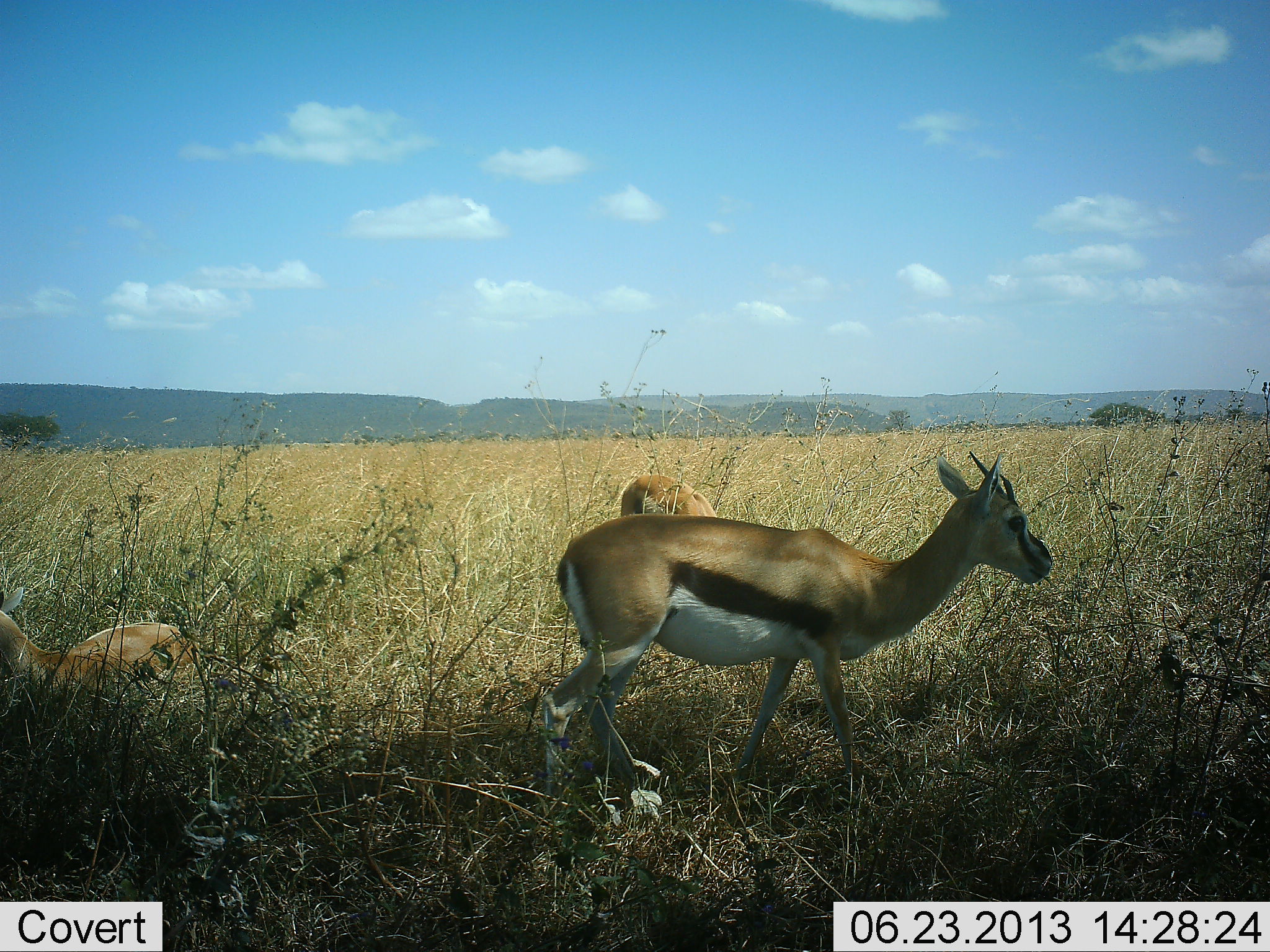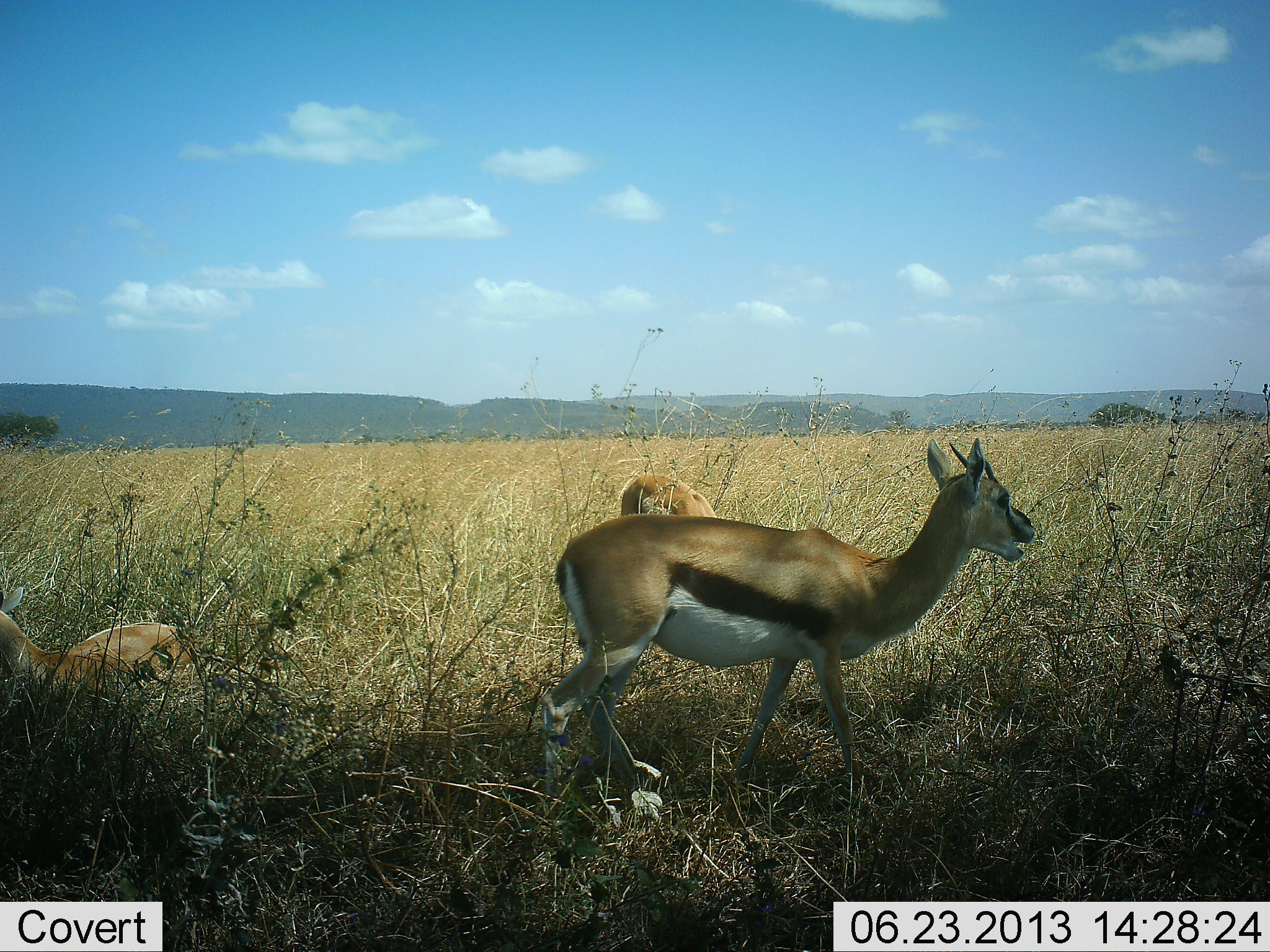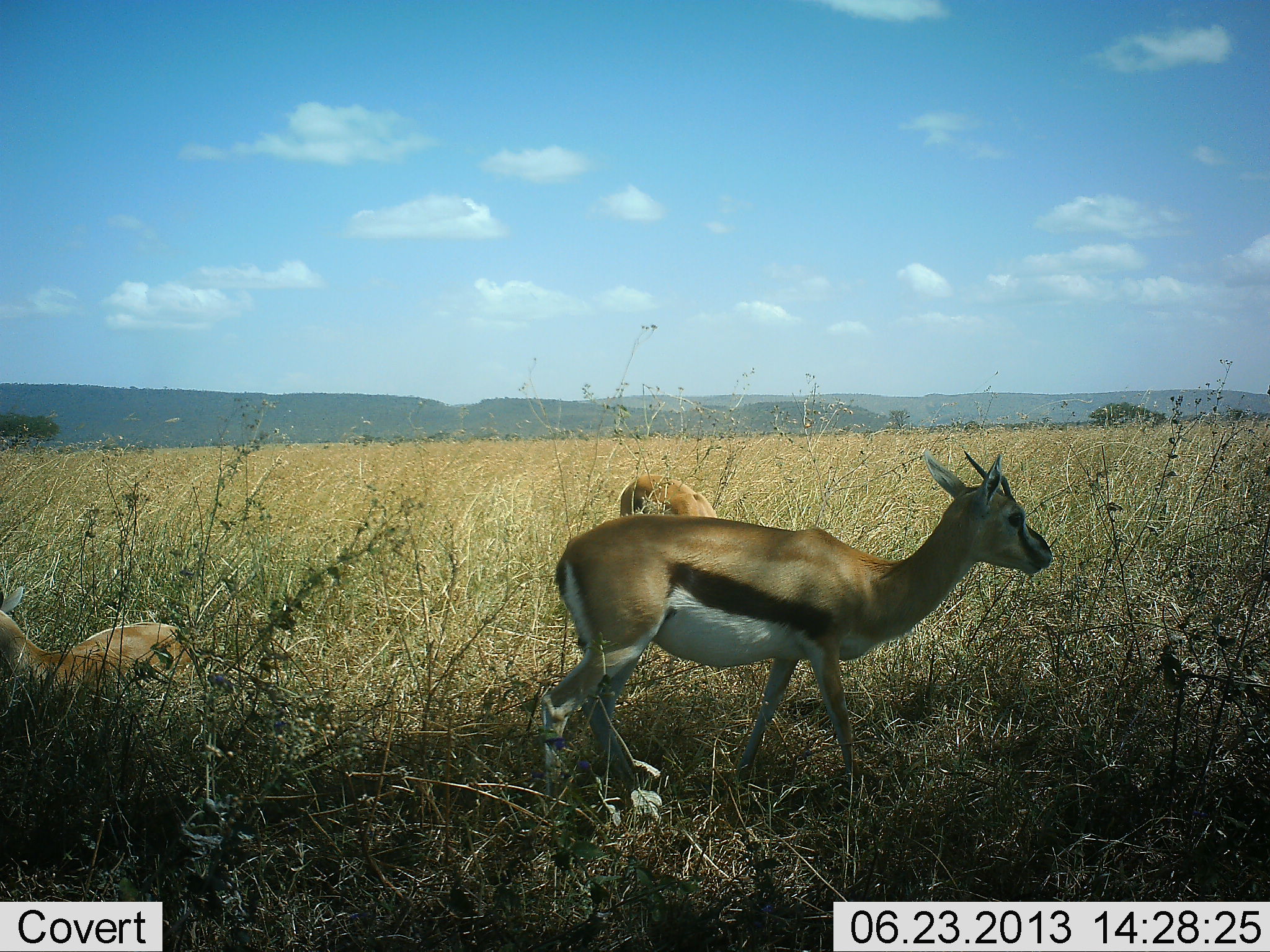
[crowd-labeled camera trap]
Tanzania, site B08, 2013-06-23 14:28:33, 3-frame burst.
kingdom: Animalia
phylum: Chordata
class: Mammalia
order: Artiodactyla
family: Bovidae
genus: Eudorcas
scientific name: Eudorcas thomsonii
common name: thomson's gazelle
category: gazellethomsons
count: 3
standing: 76%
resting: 79%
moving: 9%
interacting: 0%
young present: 0%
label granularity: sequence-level